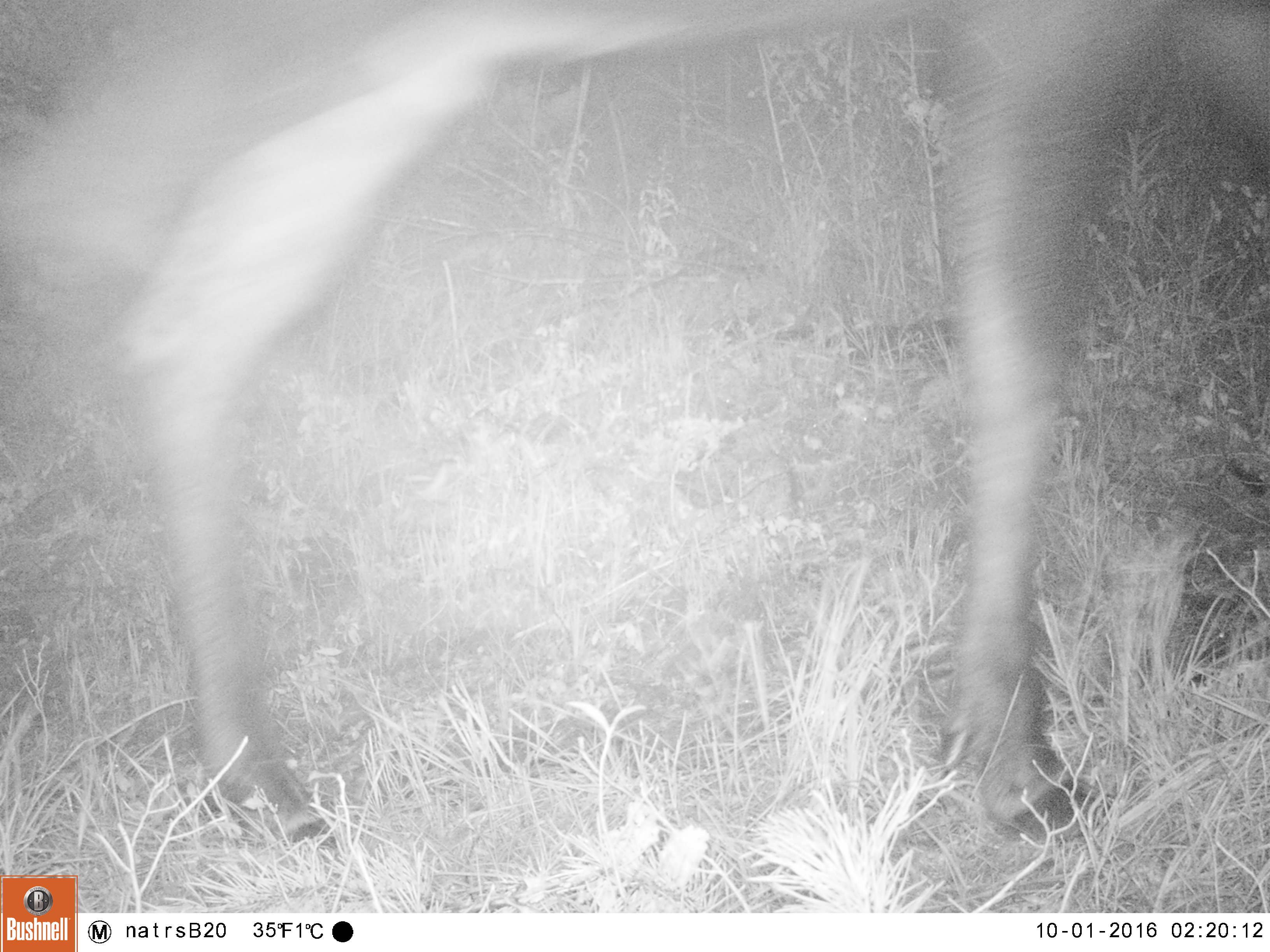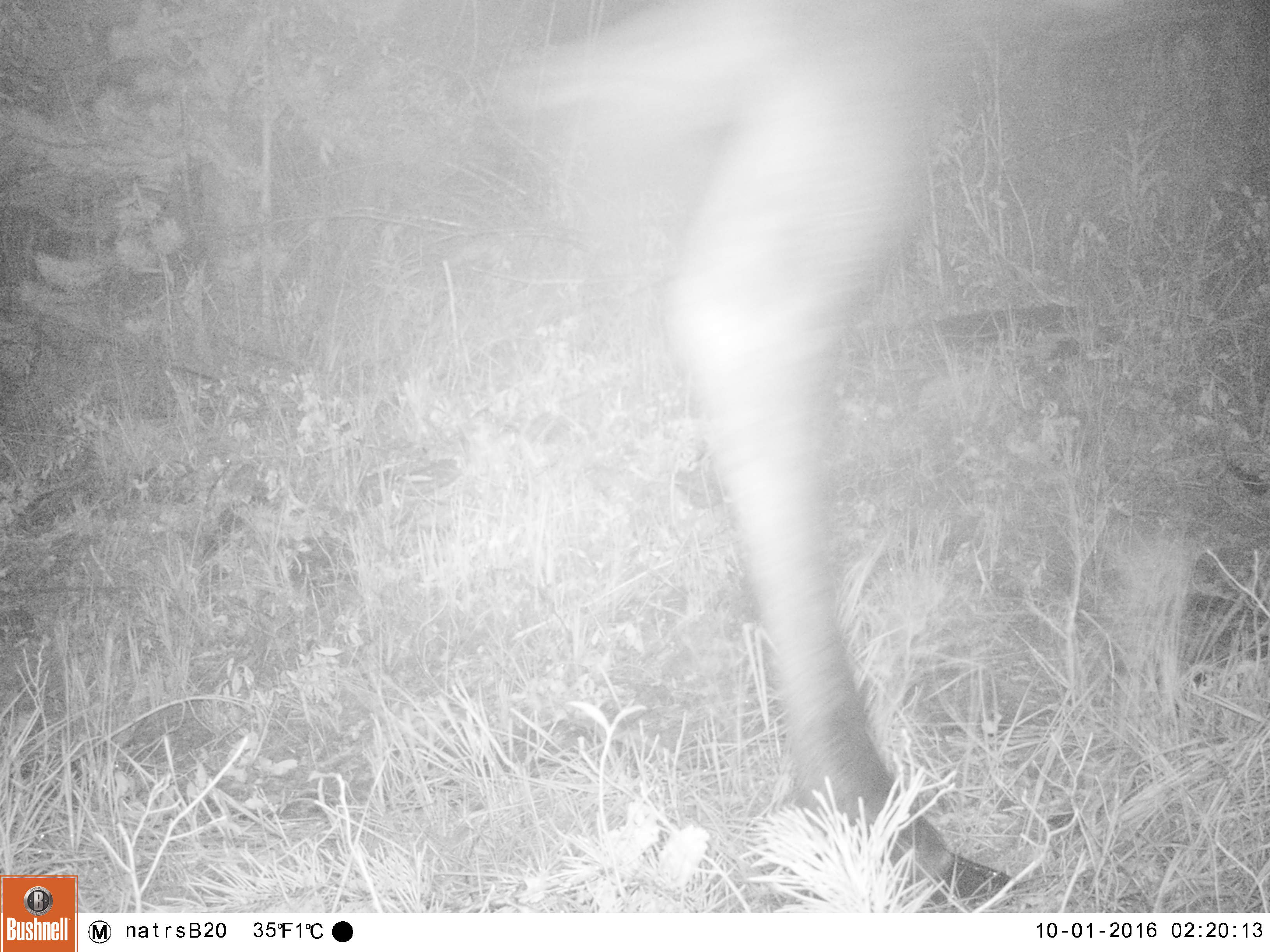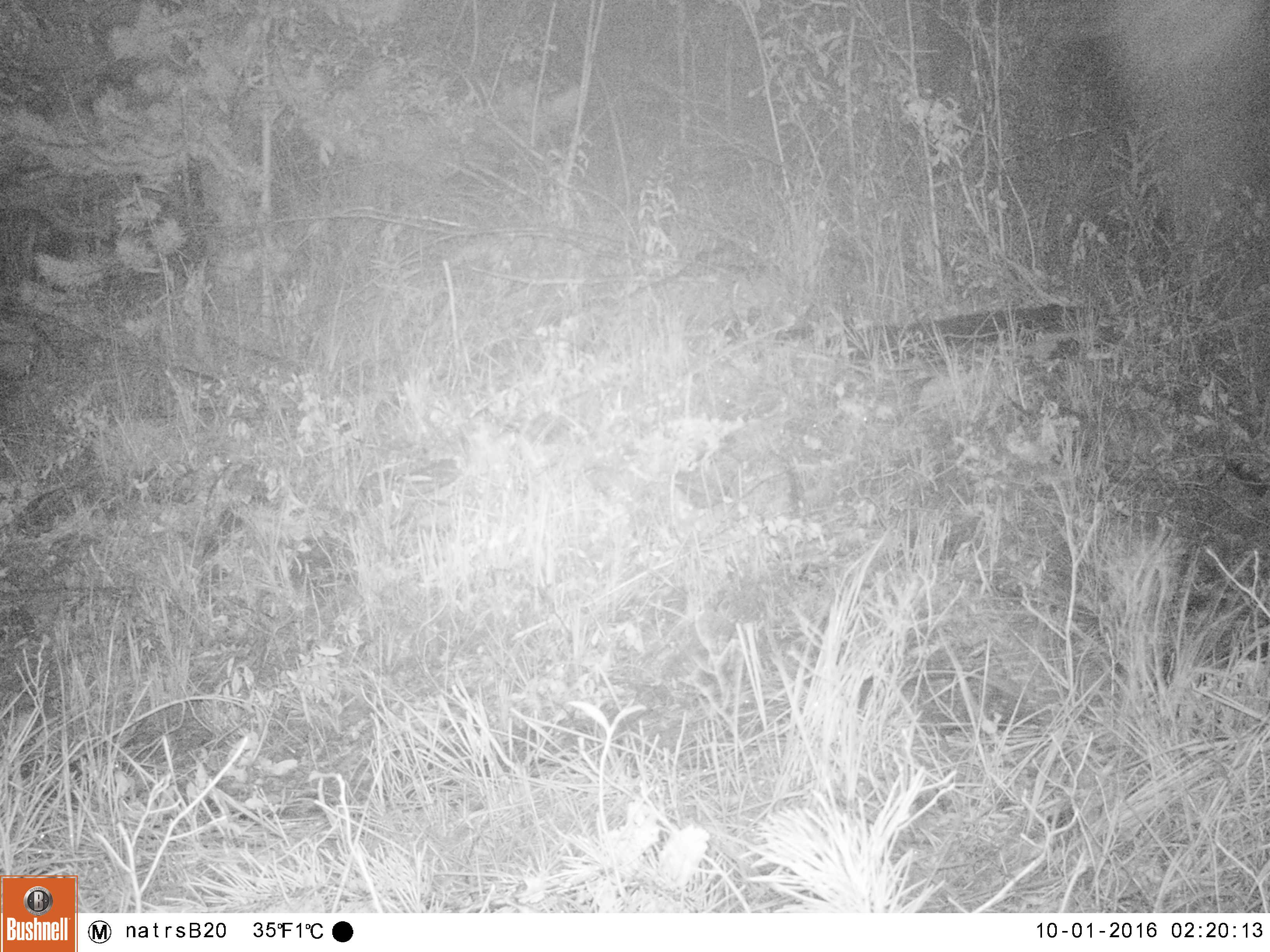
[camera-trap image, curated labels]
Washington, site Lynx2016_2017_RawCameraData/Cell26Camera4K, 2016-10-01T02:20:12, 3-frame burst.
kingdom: Animalia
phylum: Chordata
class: Mammalia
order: Artiodactyla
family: Cervidae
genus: Alces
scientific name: Alces alces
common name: moose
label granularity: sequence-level